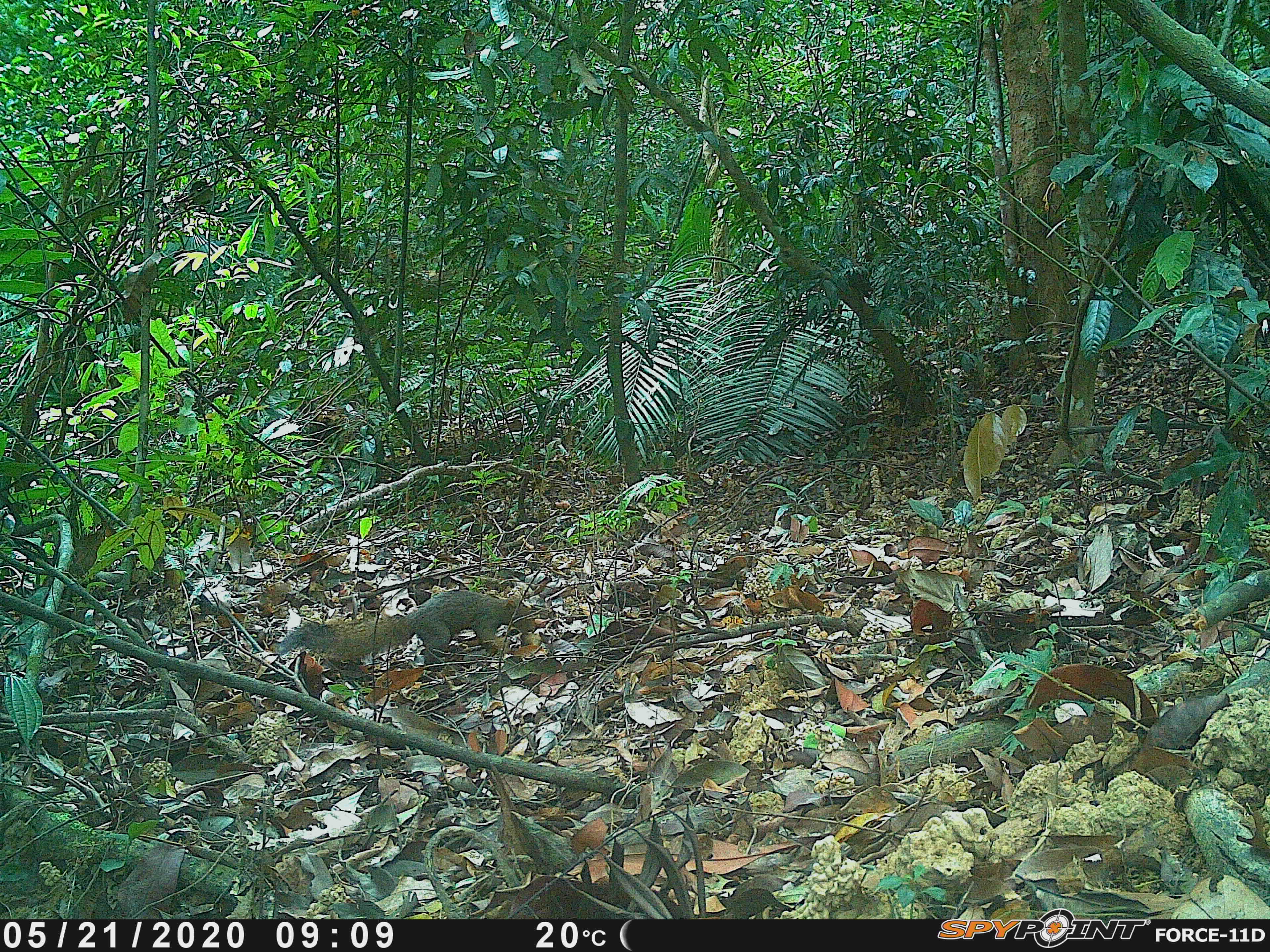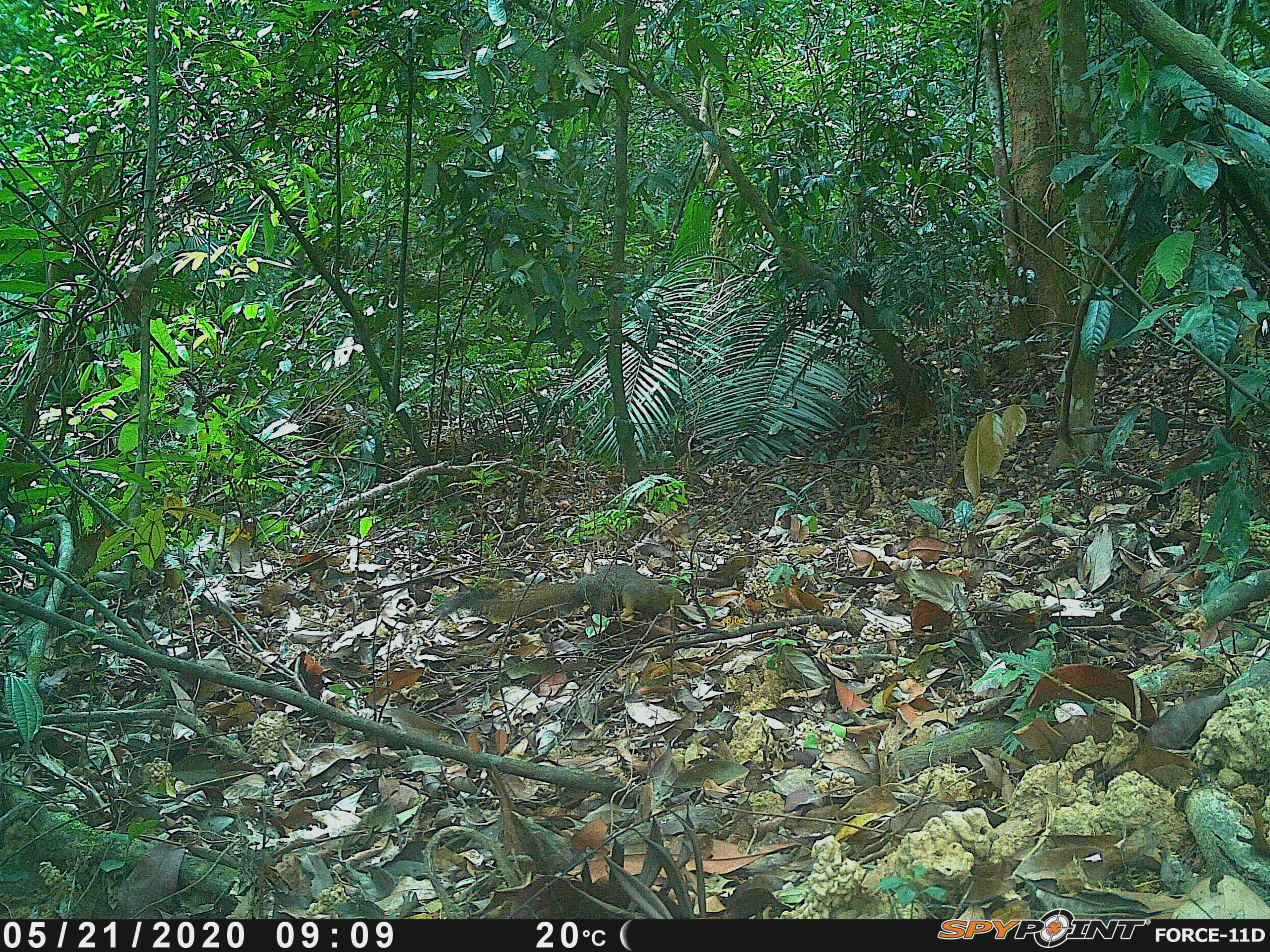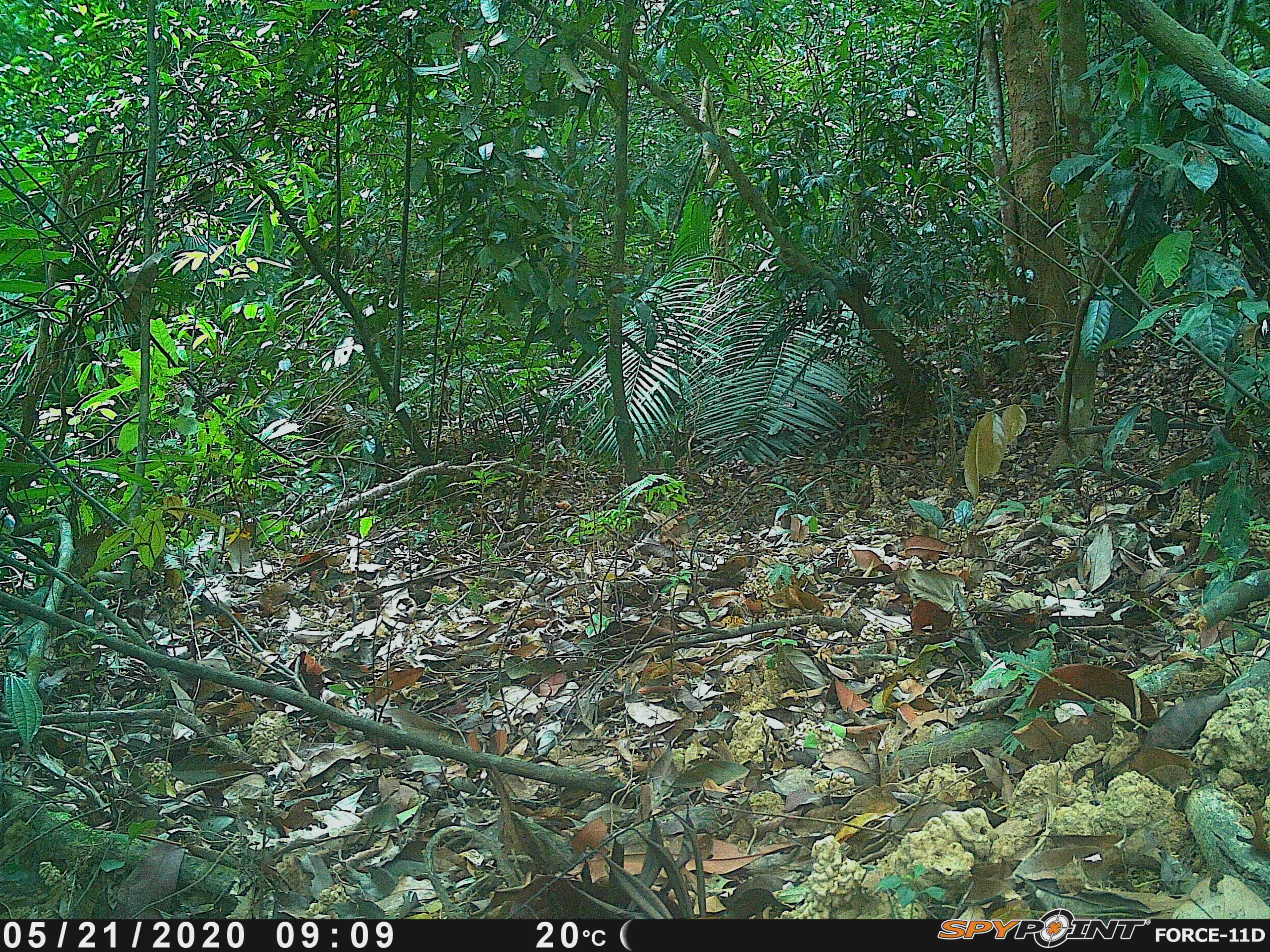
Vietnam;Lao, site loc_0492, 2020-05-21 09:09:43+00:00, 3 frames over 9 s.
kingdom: Animalia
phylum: Chordata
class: Mammalia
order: Rodentia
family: Sciuridae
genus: Callosciurus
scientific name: Callosciurus erythraeus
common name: pallas's squirrel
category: pallass squirrel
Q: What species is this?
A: Pallass squirrel (pallas's squirrel) (Callosciurus erythraeus).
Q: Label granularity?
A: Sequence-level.